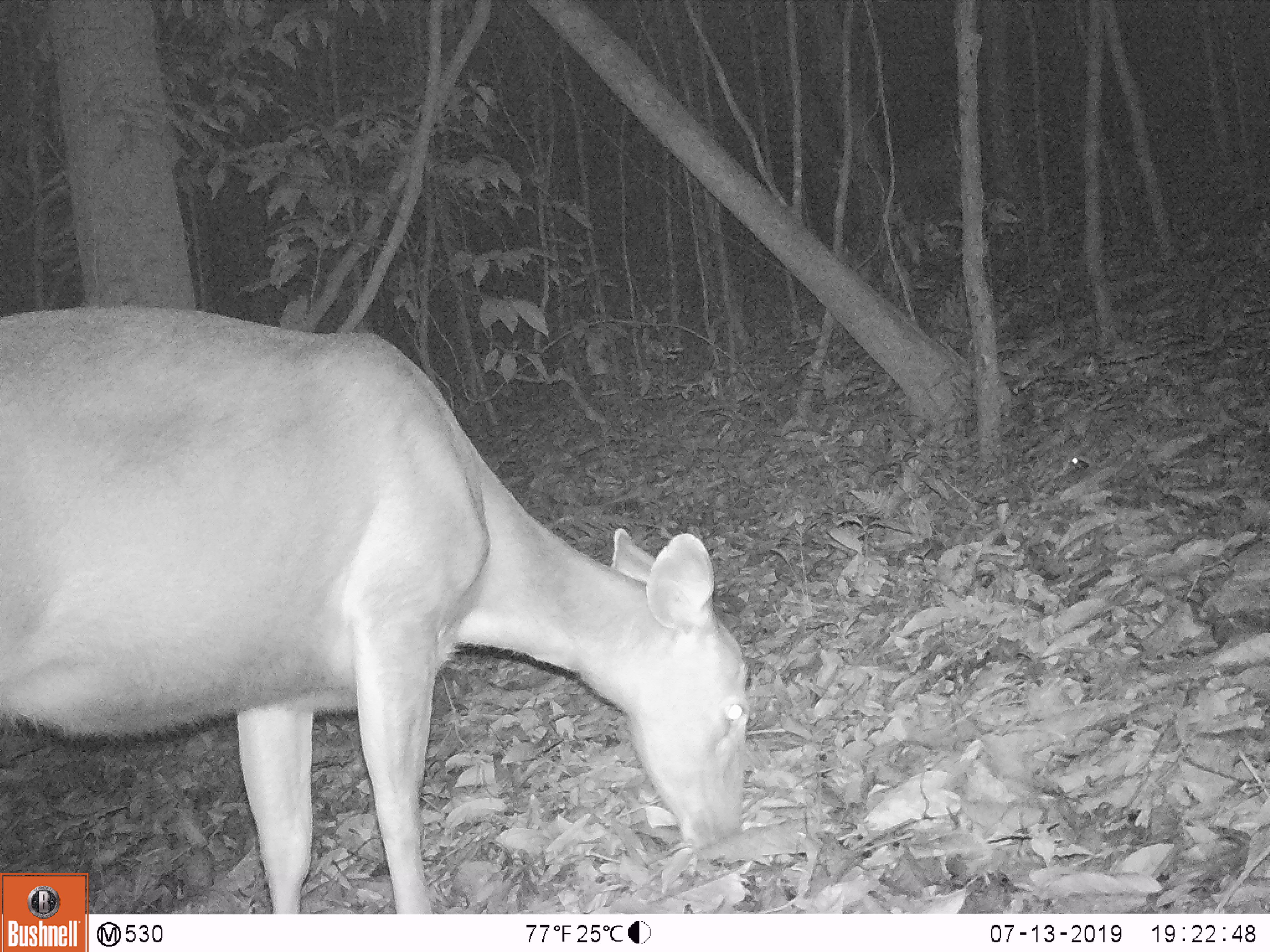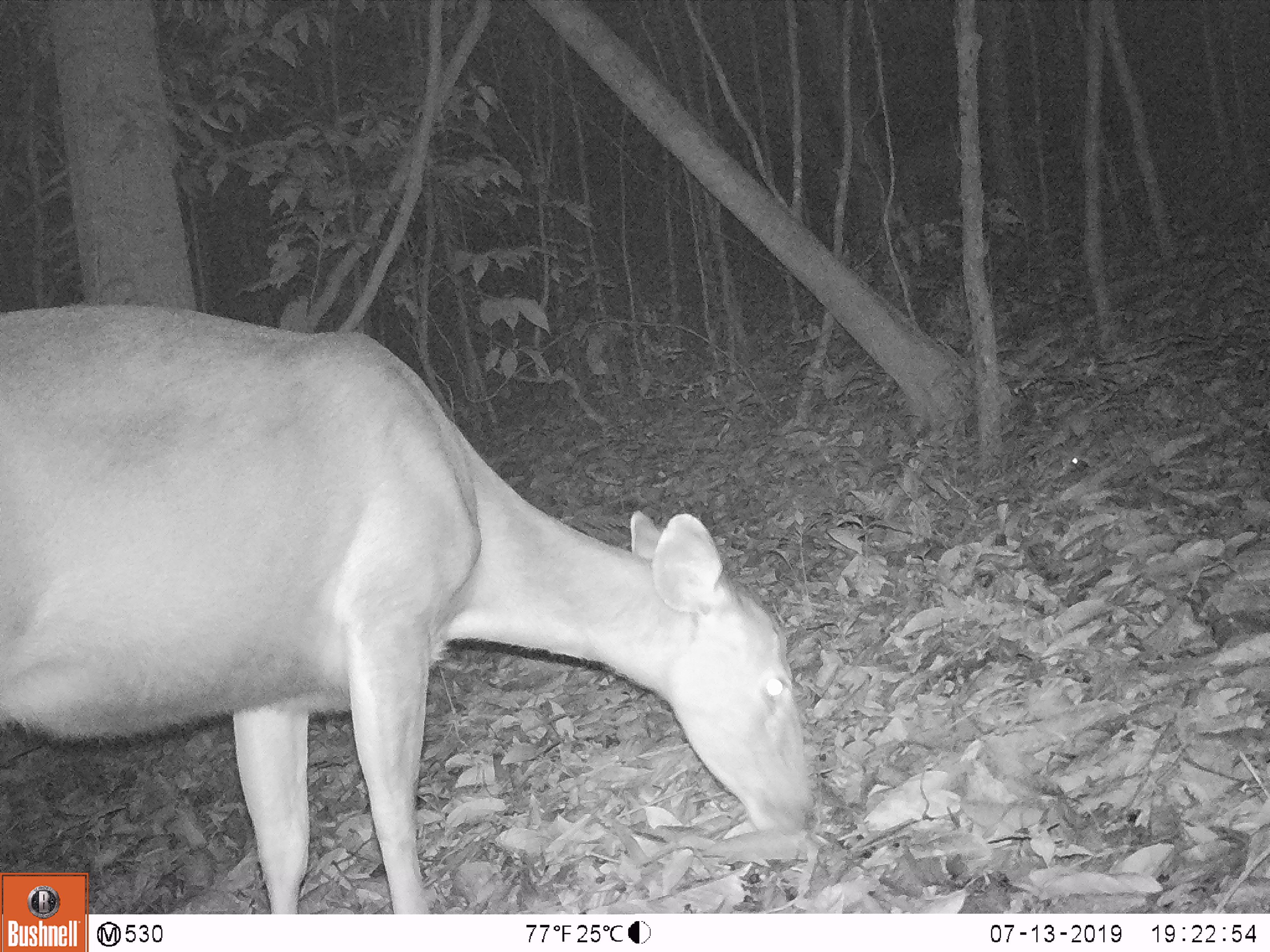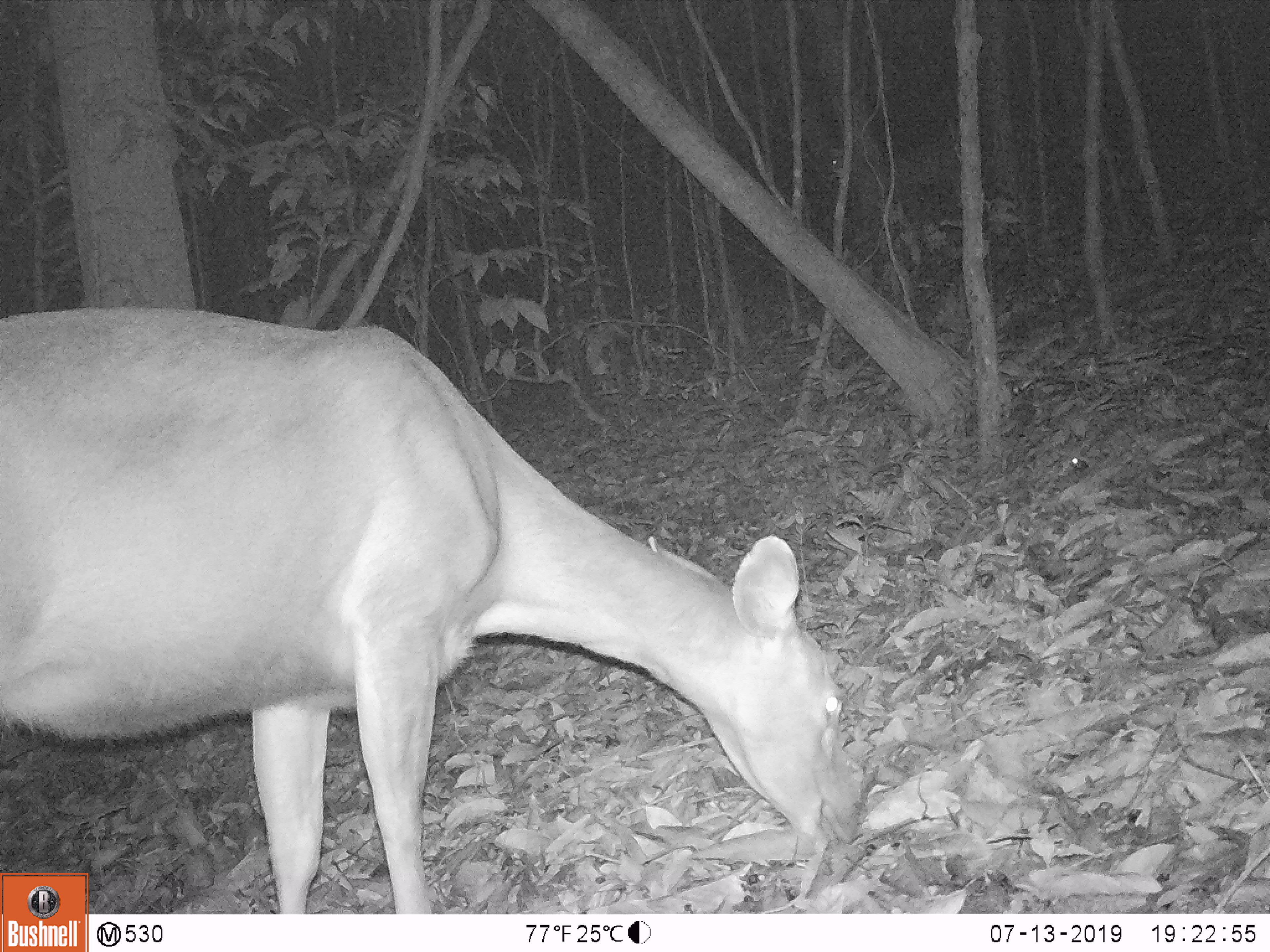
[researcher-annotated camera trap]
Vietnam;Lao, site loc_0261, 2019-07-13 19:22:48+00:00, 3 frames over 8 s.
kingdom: Animalia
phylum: Chordata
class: Mammalia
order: Artiodactyla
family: Cervidae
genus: Rusa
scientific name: Rusa unicolor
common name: sambar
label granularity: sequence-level